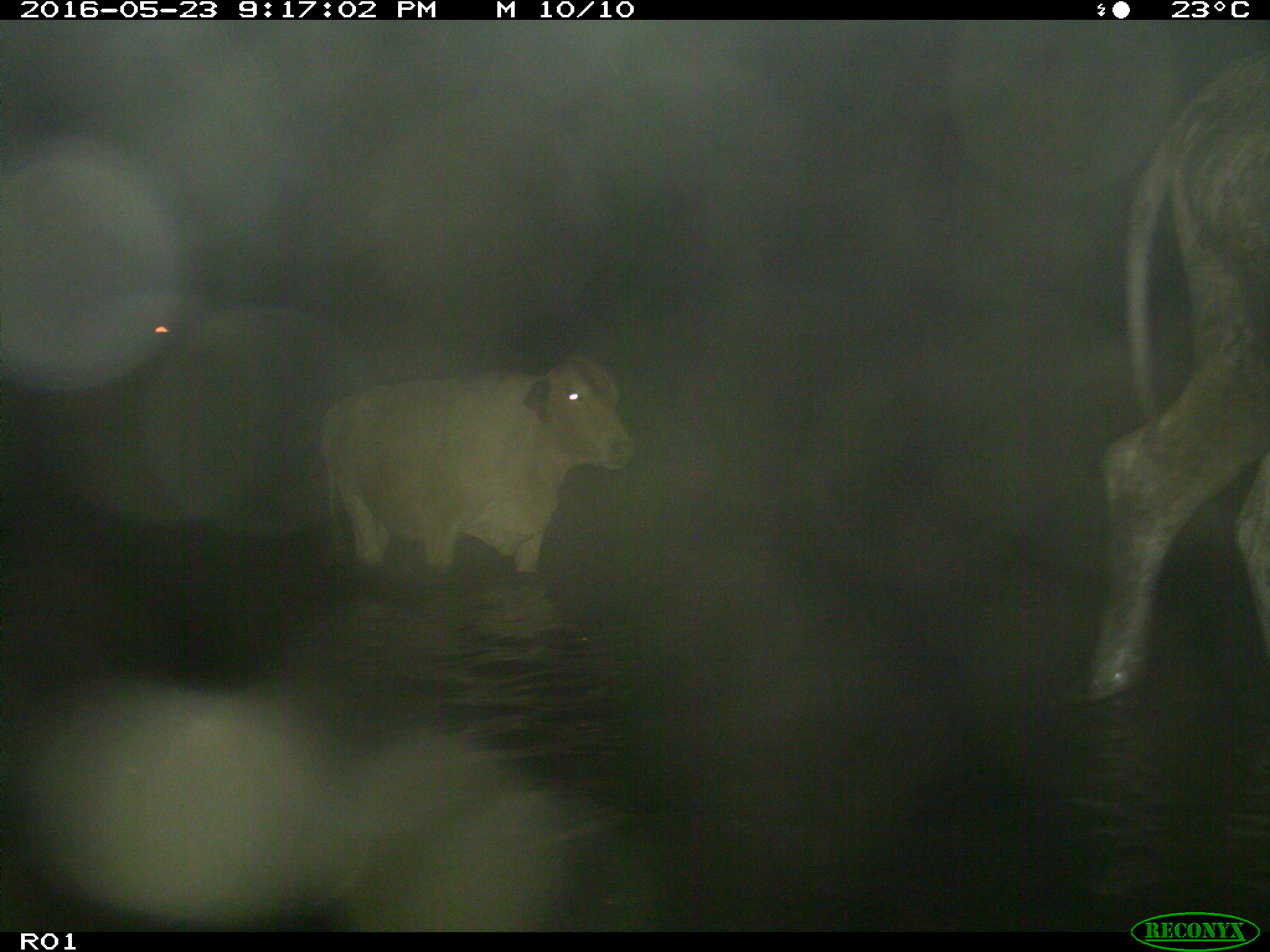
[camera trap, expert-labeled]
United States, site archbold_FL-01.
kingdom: Animalia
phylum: Chordata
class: Mammalia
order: Artiodactyla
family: Bovidae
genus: Bos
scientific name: Bos taurus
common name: domestic cow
Bos taurus (domestic cow).